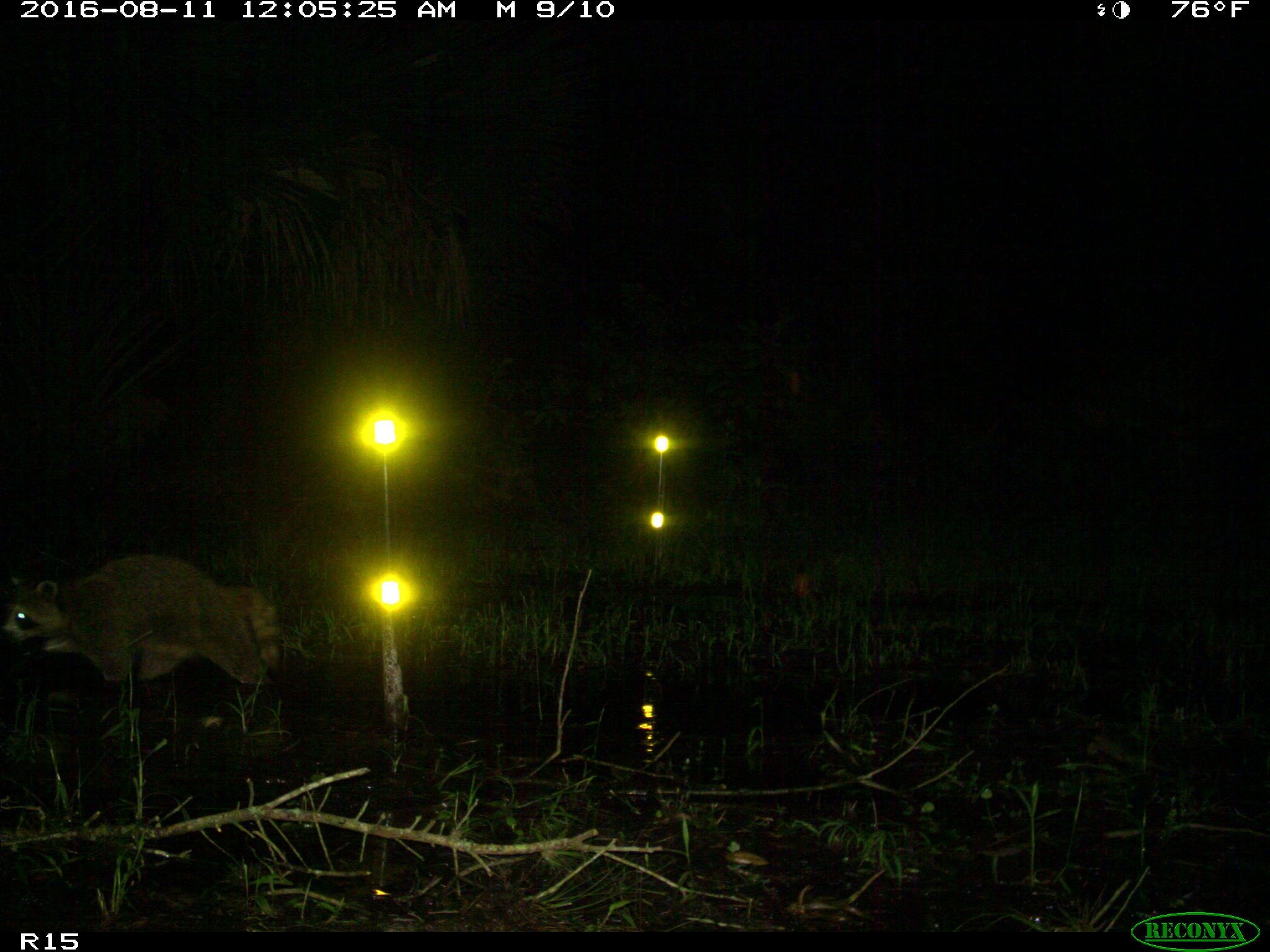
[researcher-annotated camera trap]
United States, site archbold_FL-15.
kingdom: Animalia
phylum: Chordata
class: Mammalia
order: Carnivora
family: Procyonidae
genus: Procyon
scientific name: Procyon lotor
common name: common raccoon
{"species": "Procyon lotor (common raccoon)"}